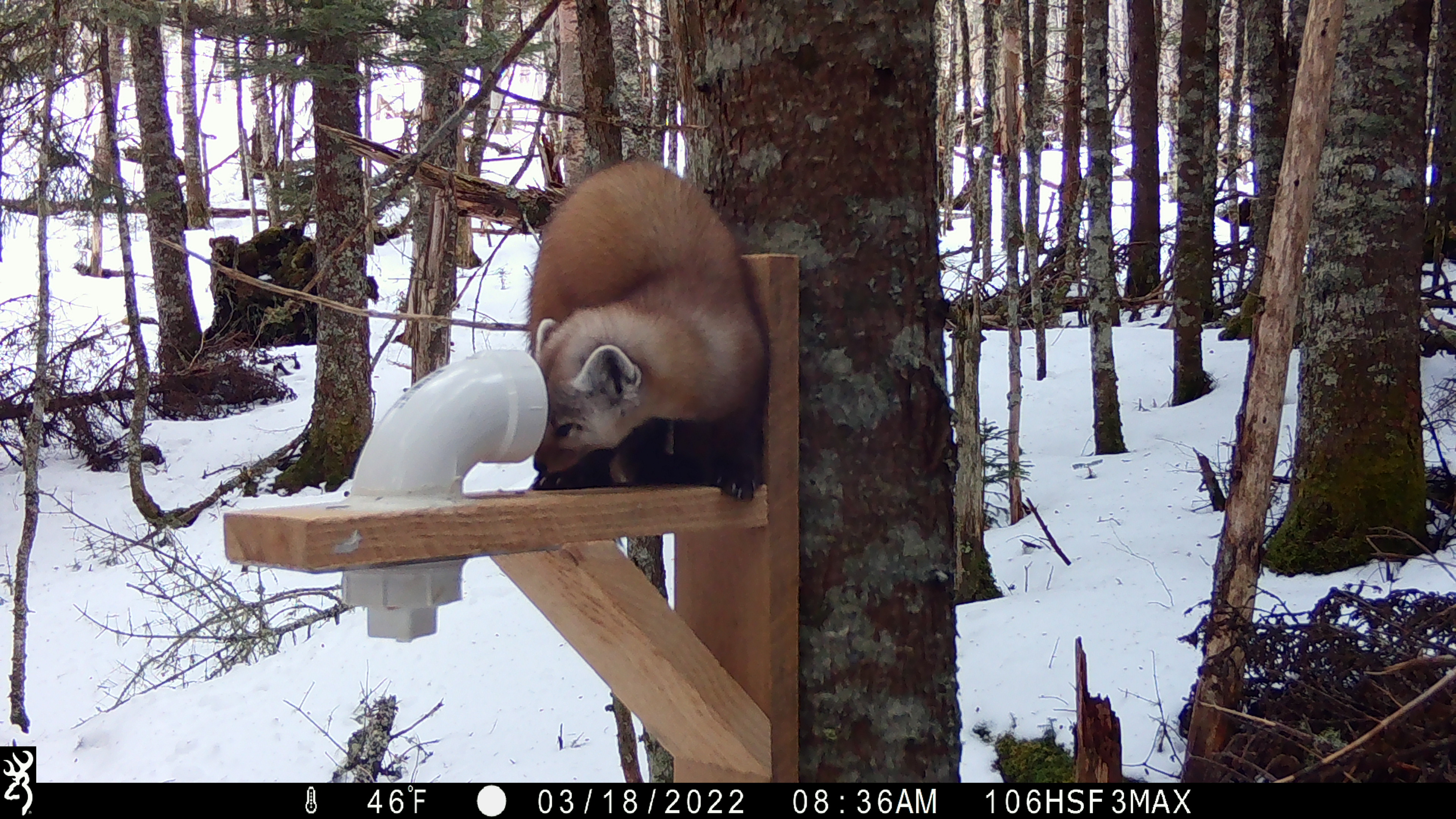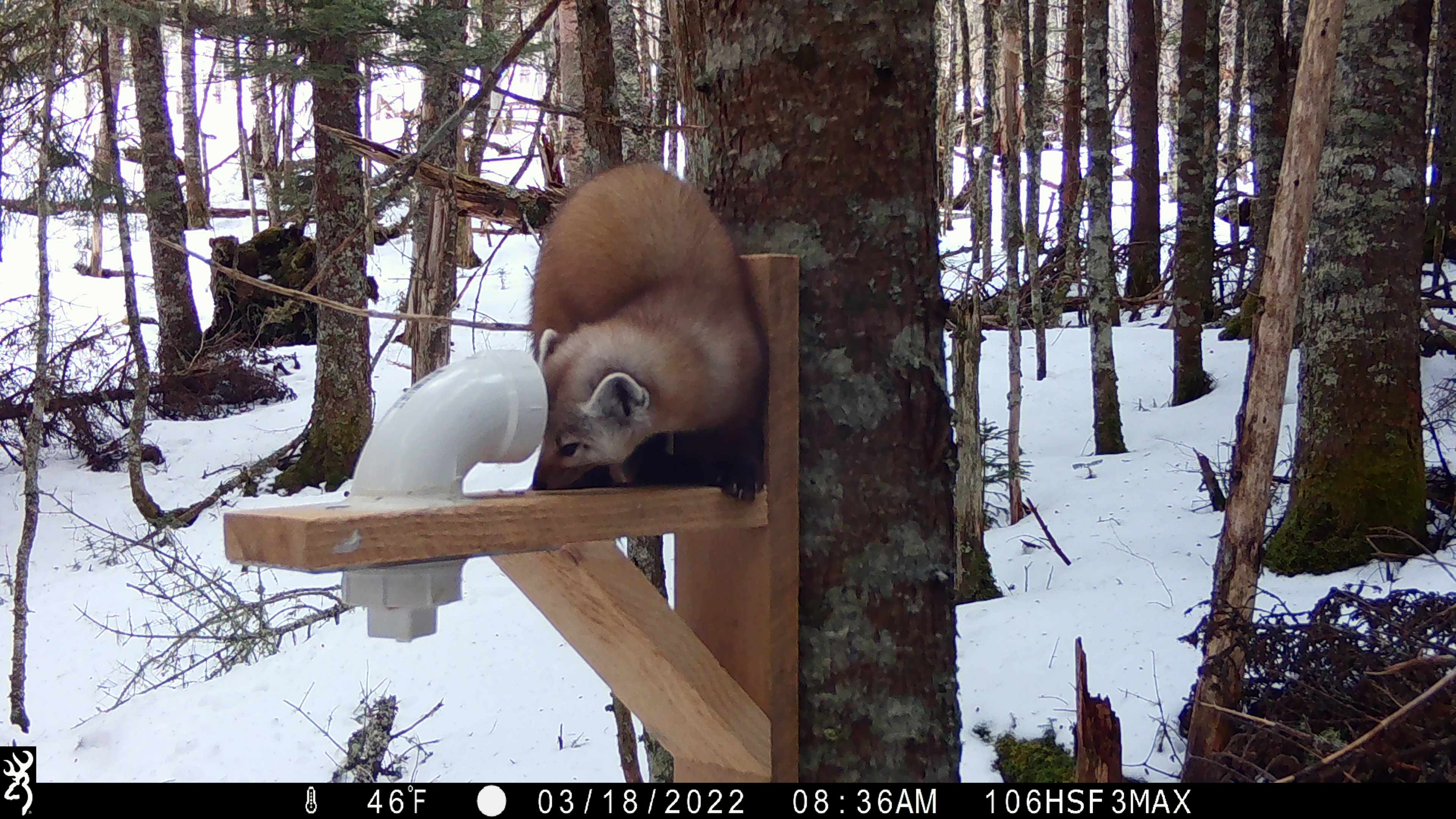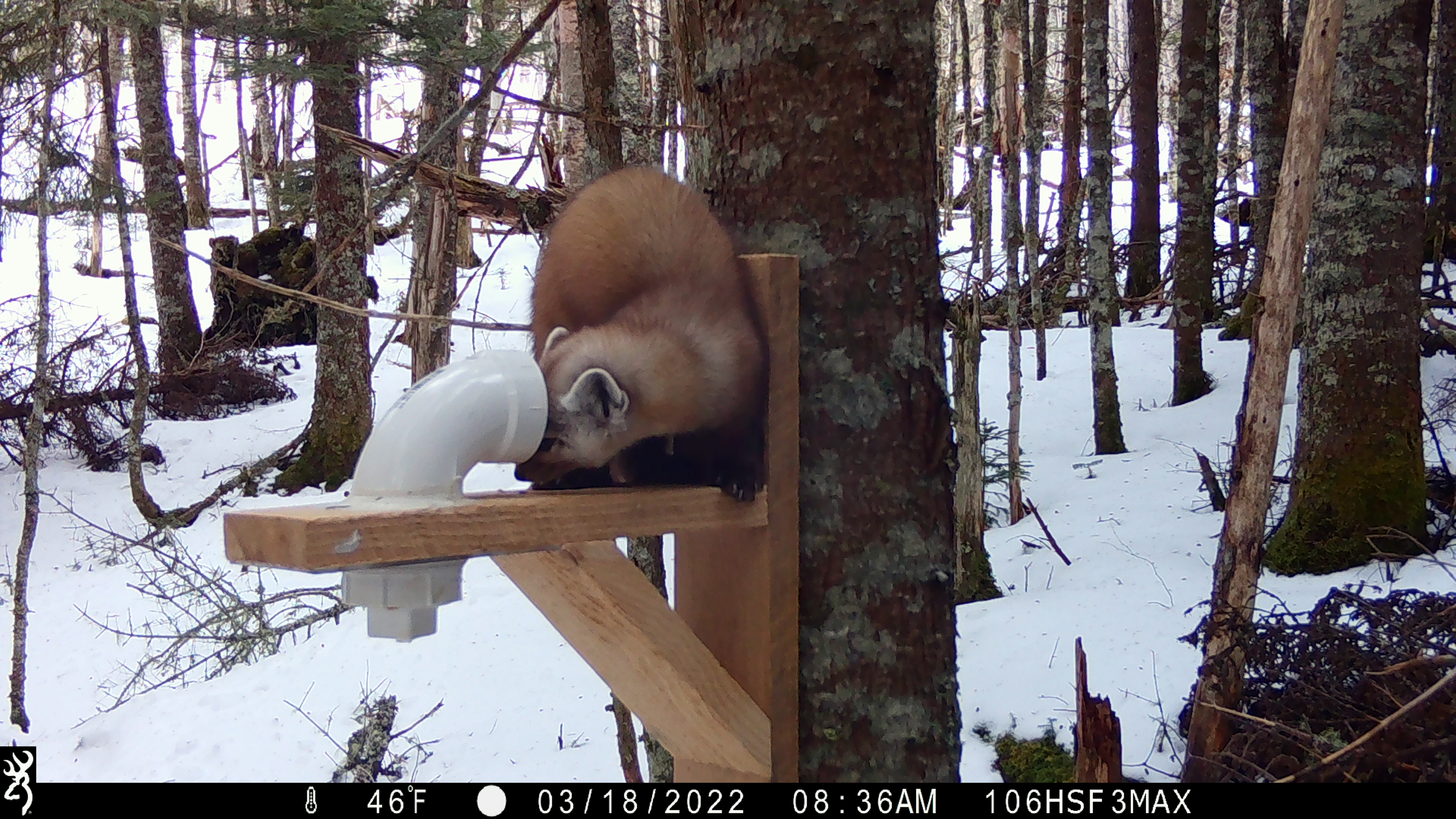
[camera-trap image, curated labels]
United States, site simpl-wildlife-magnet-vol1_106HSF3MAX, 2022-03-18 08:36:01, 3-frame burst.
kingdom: Animalia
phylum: Chordata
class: Mammalia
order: Carnivora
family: Mustelidae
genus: Martes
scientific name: Martes americana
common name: american marten